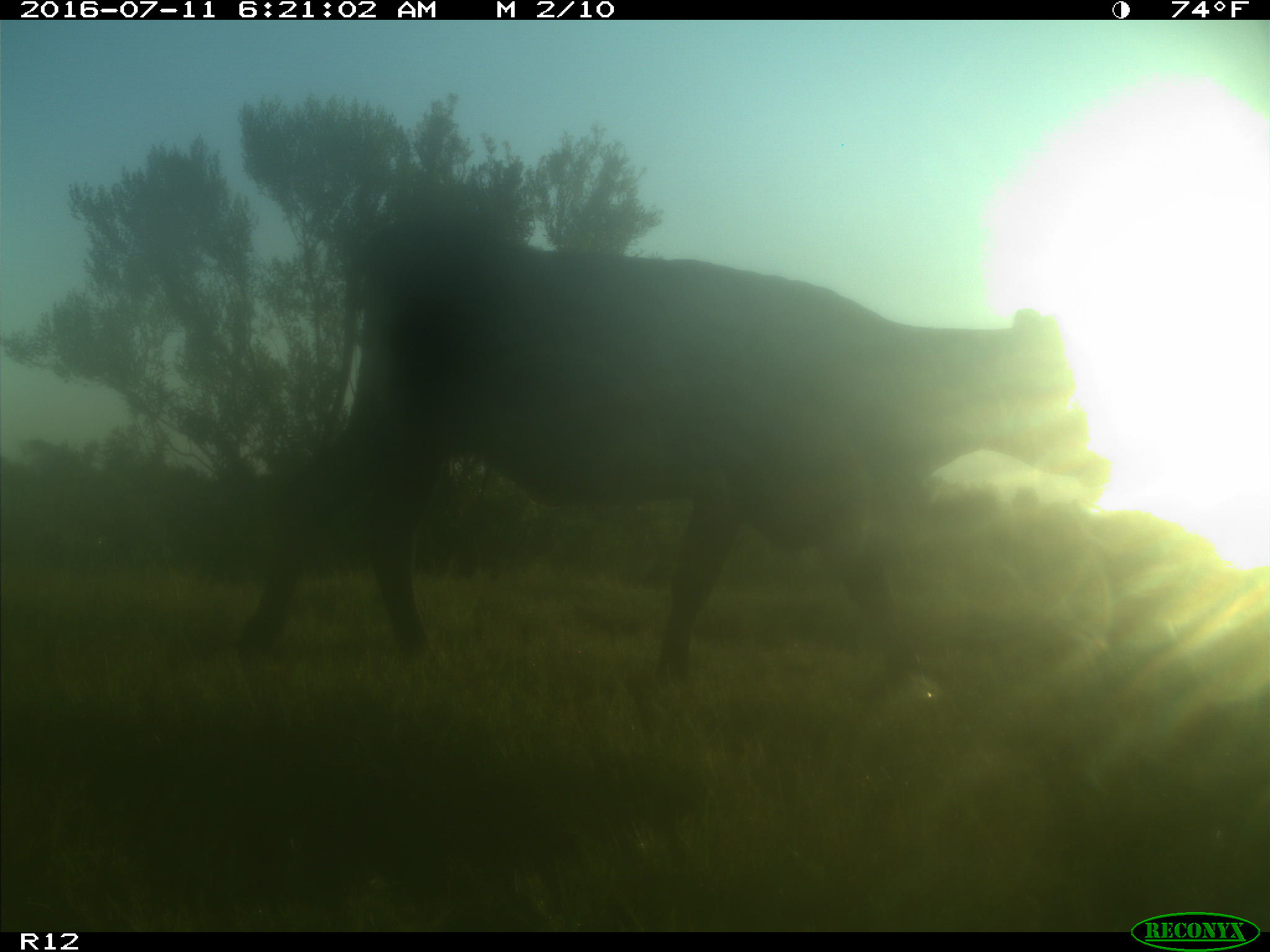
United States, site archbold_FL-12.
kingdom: Animalia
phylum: Chordata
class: Mammalia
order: Artiodactyla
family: Bovidae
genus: Bos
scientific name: Bos taurus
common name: domestic cow